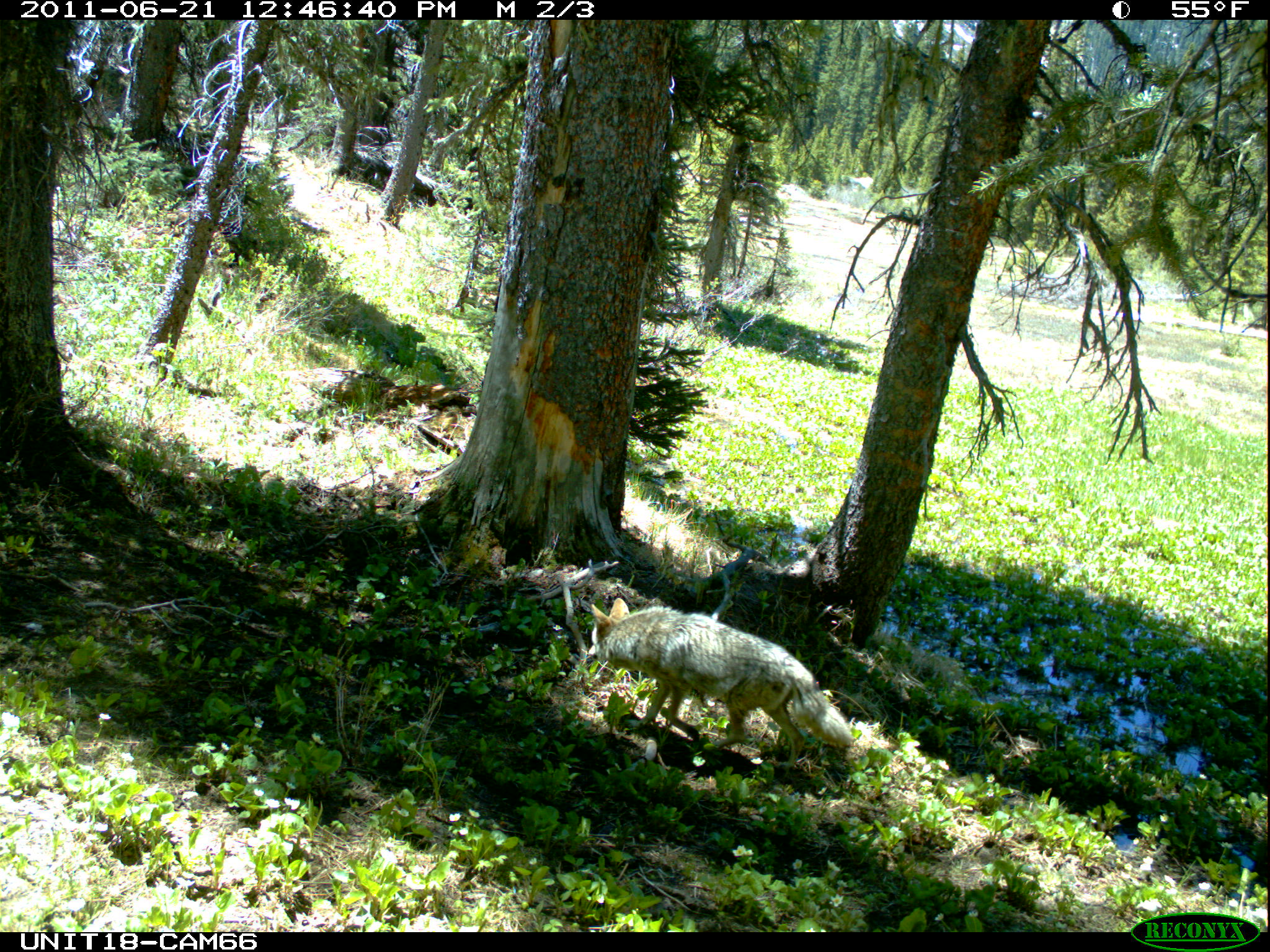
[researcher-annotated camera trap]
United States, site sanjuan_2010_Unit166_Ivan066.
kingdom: Animalia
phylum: Chordata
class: Mammalia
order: Carnivora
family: Canidae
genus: Canis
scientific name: Canis latrans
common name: coyote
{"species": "Canis latrans (coyote)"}